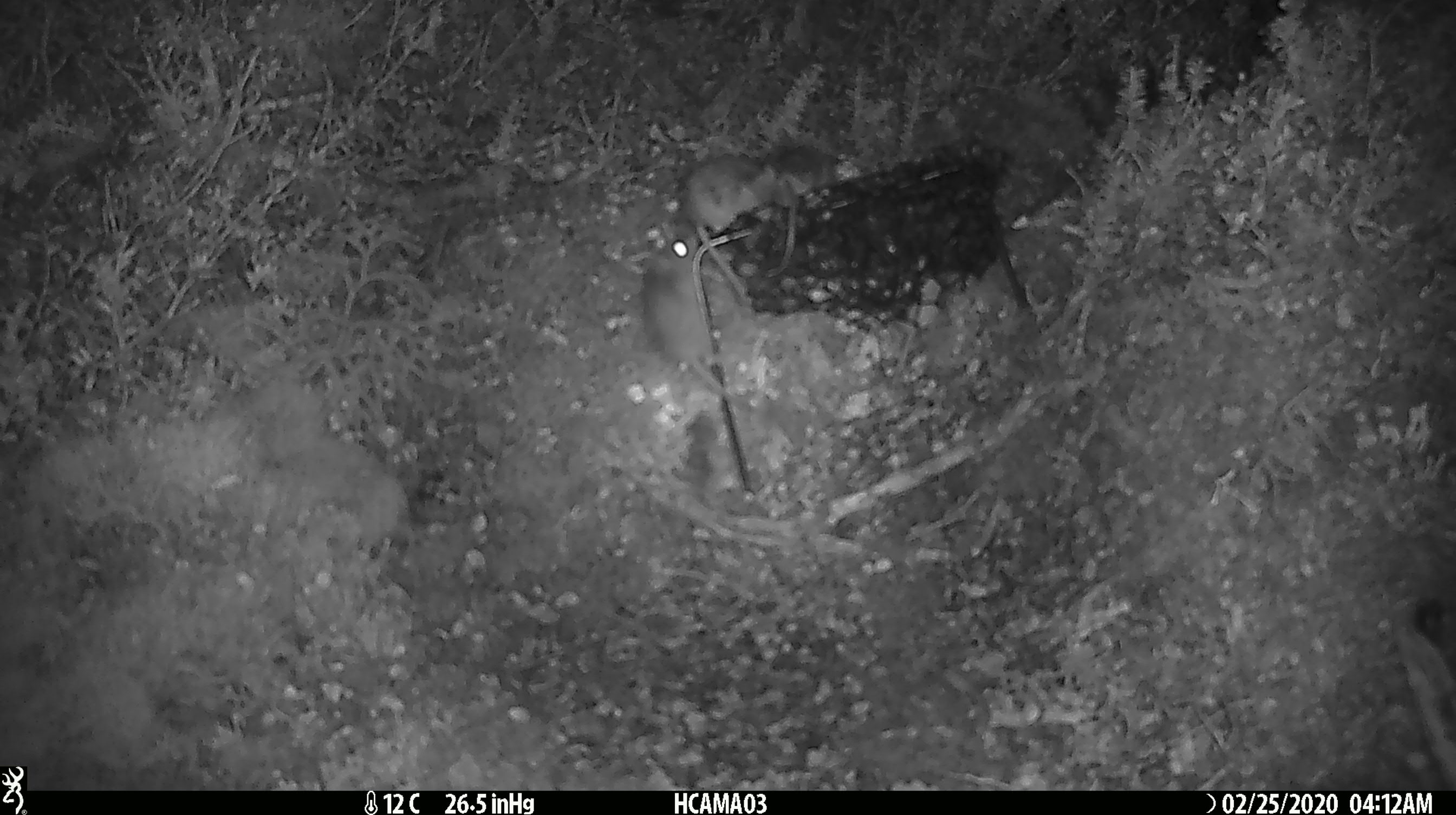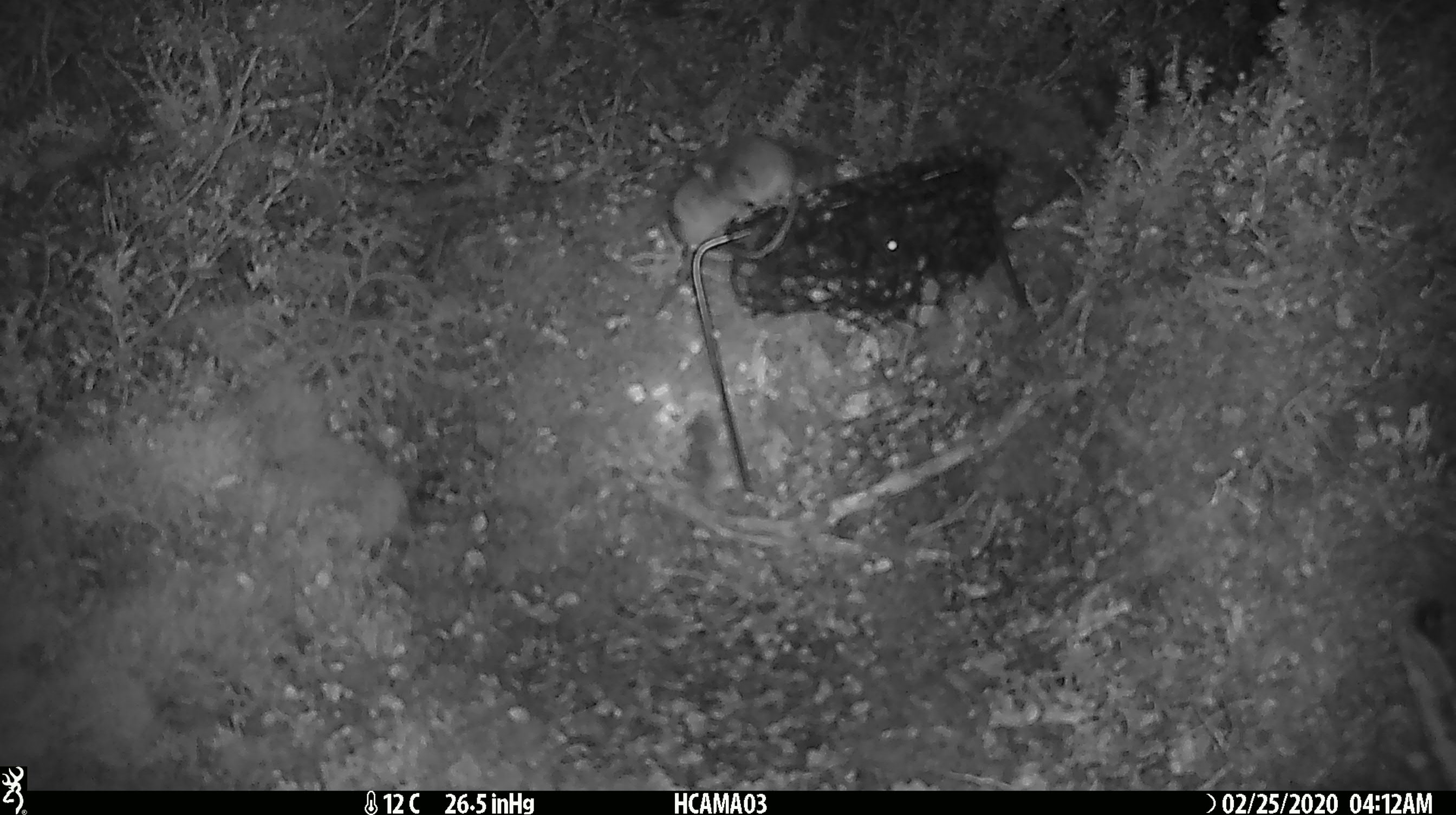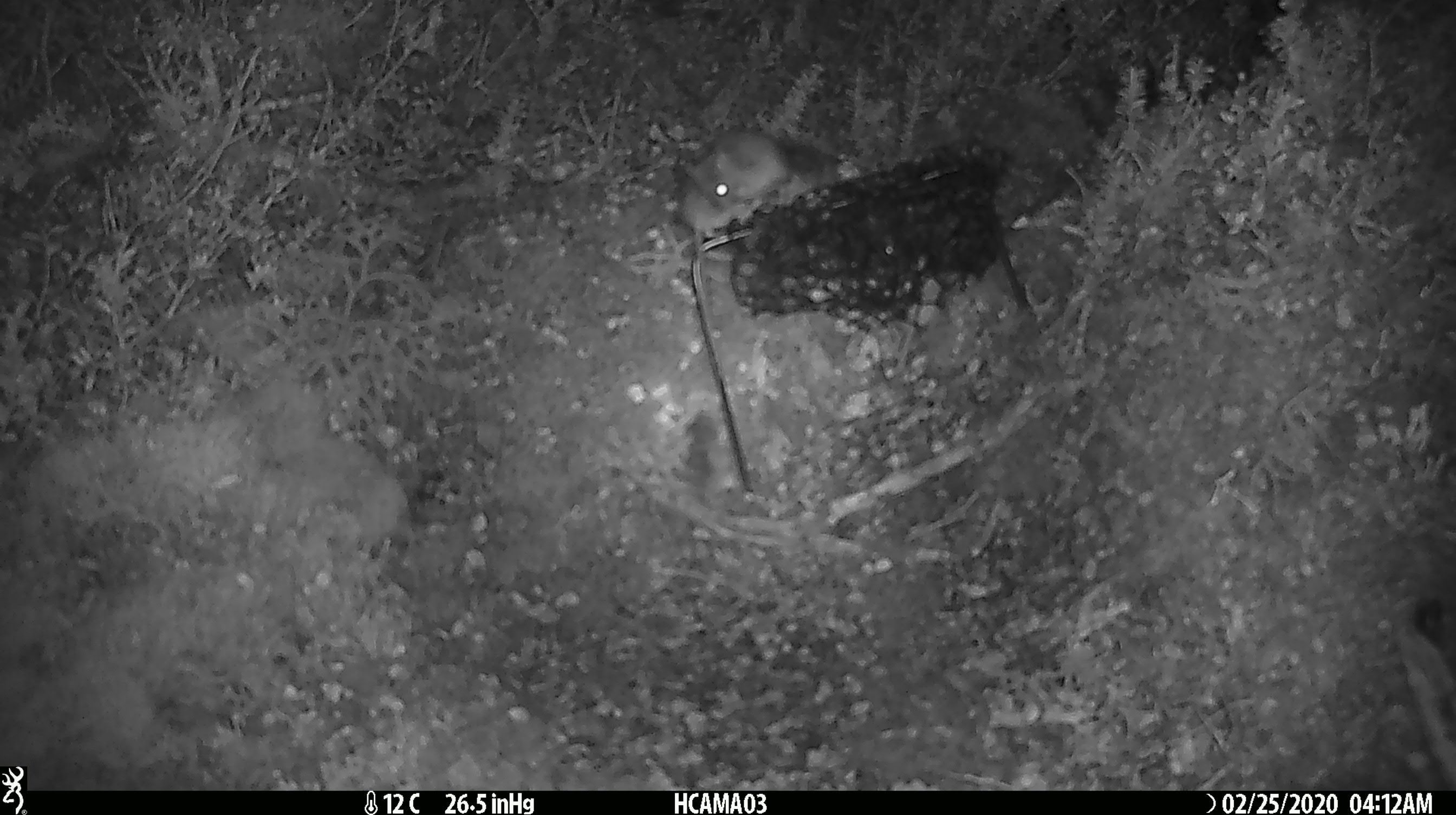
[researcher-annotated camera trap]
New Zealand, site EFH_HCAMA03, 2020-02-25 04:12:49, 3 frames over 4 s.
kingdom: Animalia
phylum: Chordata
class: Mammalia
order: Rodentia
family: Muridae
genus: Mus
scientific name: Mus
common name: mouse